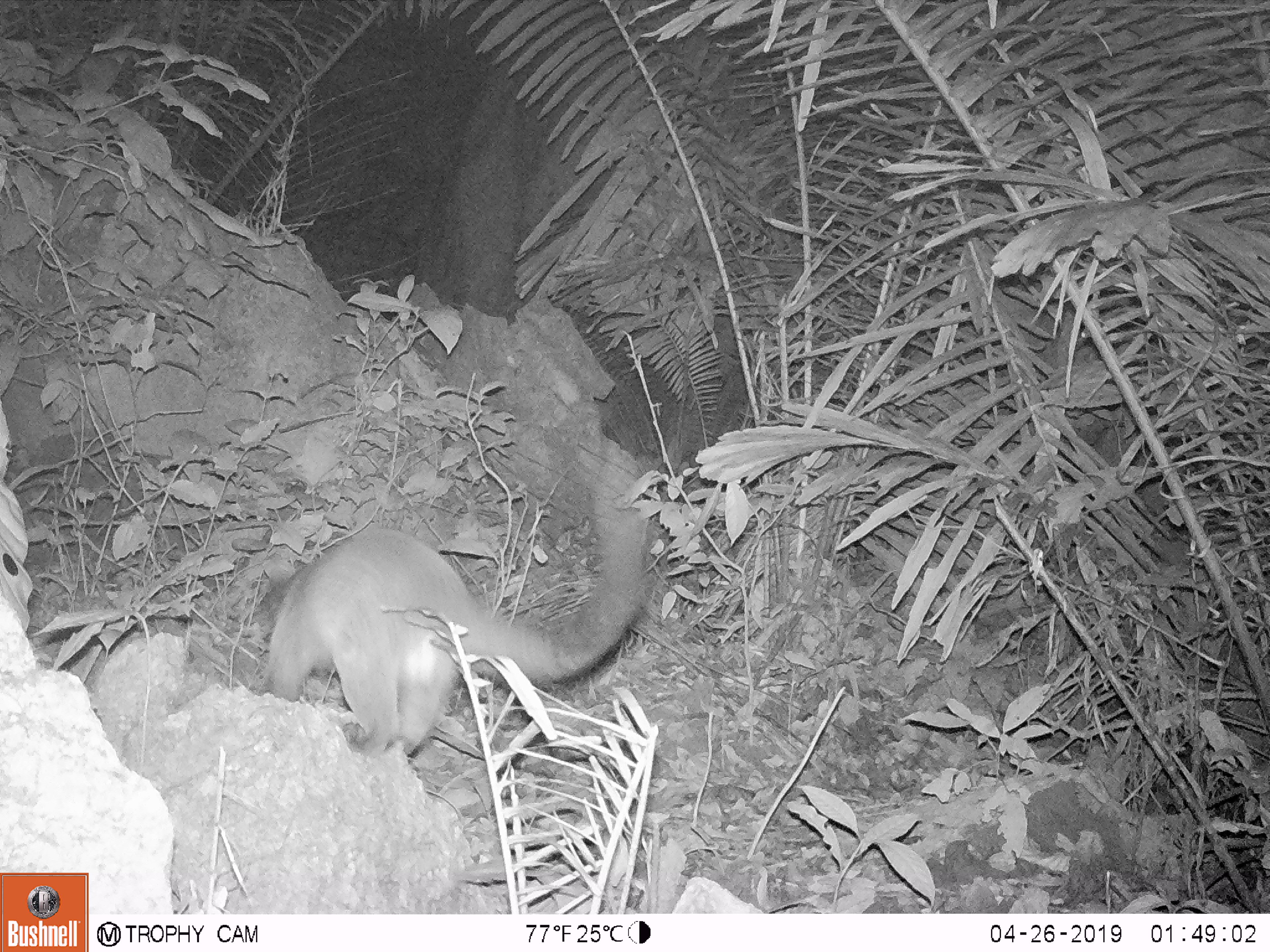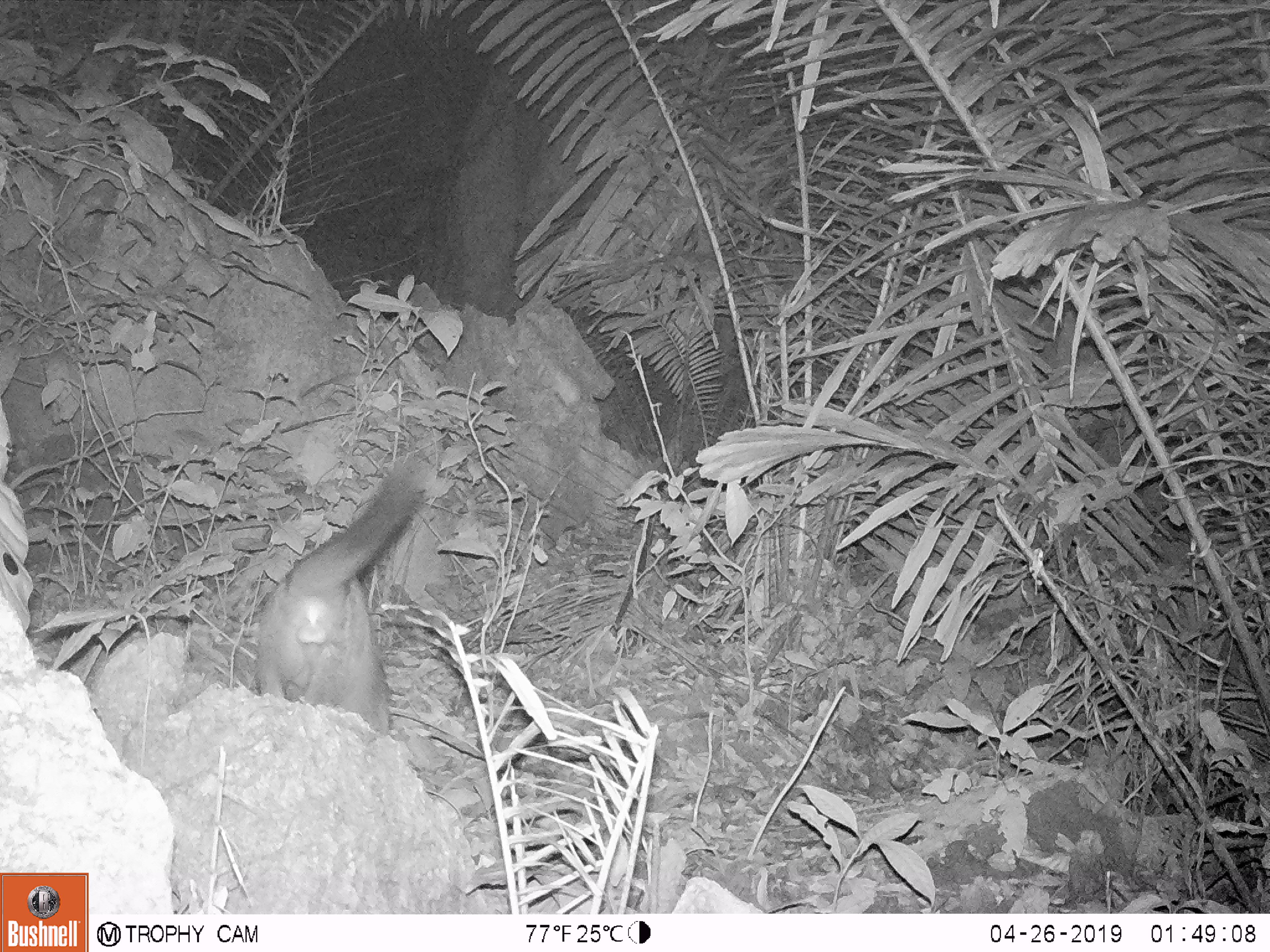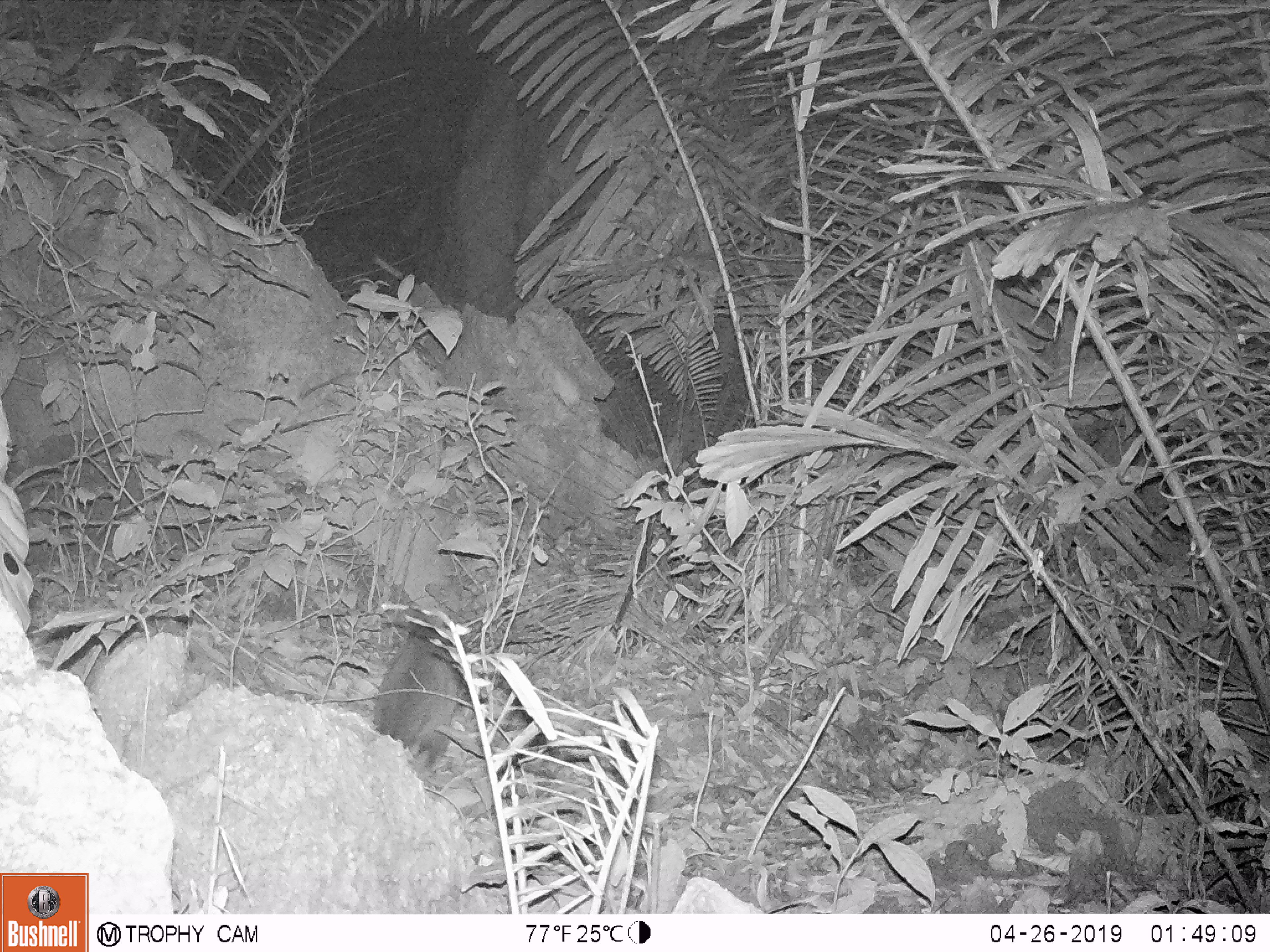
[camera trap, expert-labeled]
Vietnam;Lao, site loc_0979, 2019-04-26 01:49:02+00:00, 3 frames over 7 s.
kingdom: Animalia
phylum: Chordata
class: Mammalia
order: Carnivora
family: Viverridae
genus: Paguma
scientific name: Paguma larvata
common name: masked palm civet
Masked palm civet (Paguma larvata). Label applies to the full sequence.